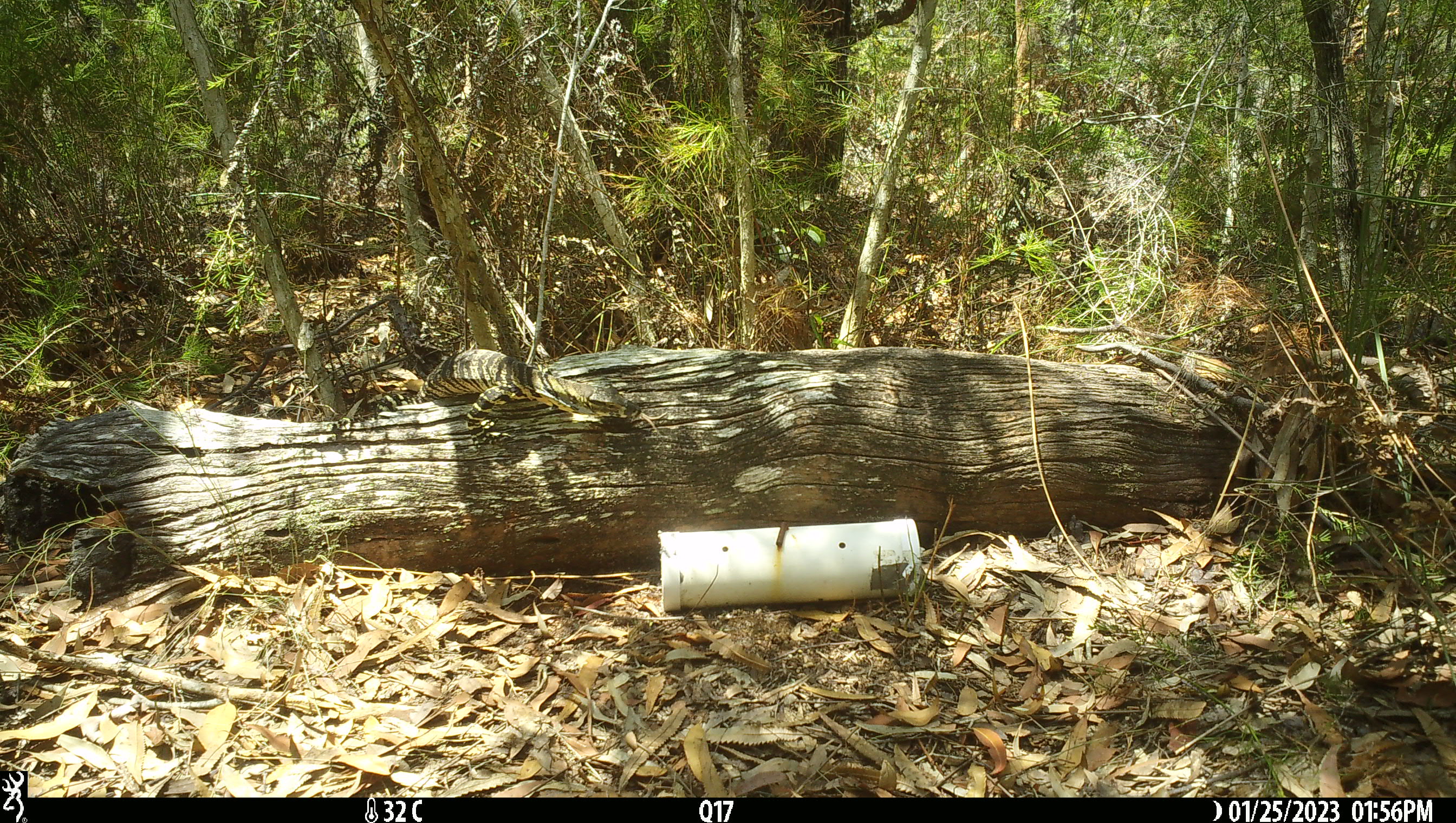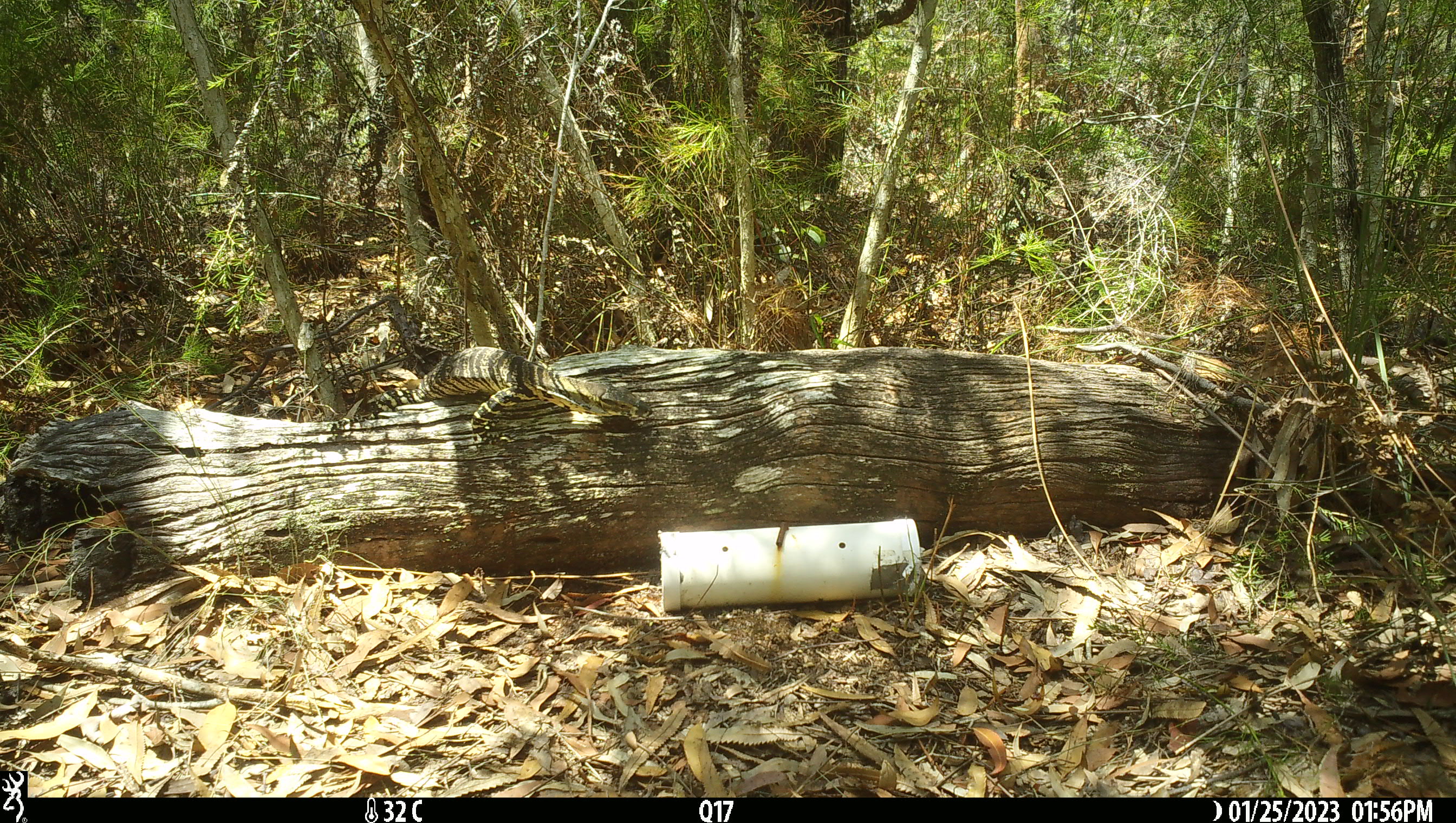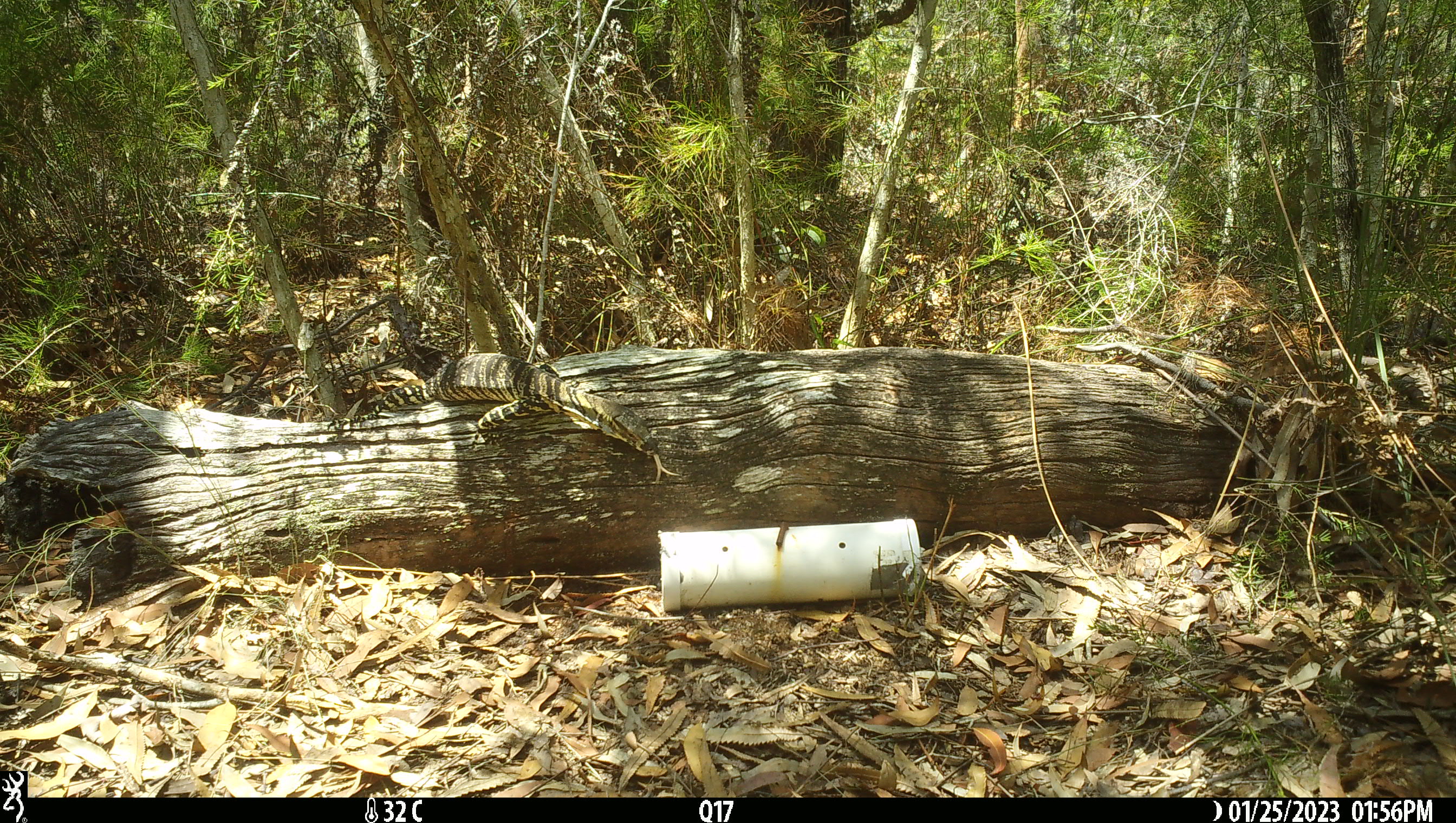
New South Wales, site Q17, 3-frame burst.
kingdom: Animalia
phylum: Chordata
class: Reptilia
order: Squamata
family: Varanidae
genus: Varanus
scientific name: Varanus varius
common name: lace monitor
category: goanna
Goanna (lace monitor) (Varanus varius).